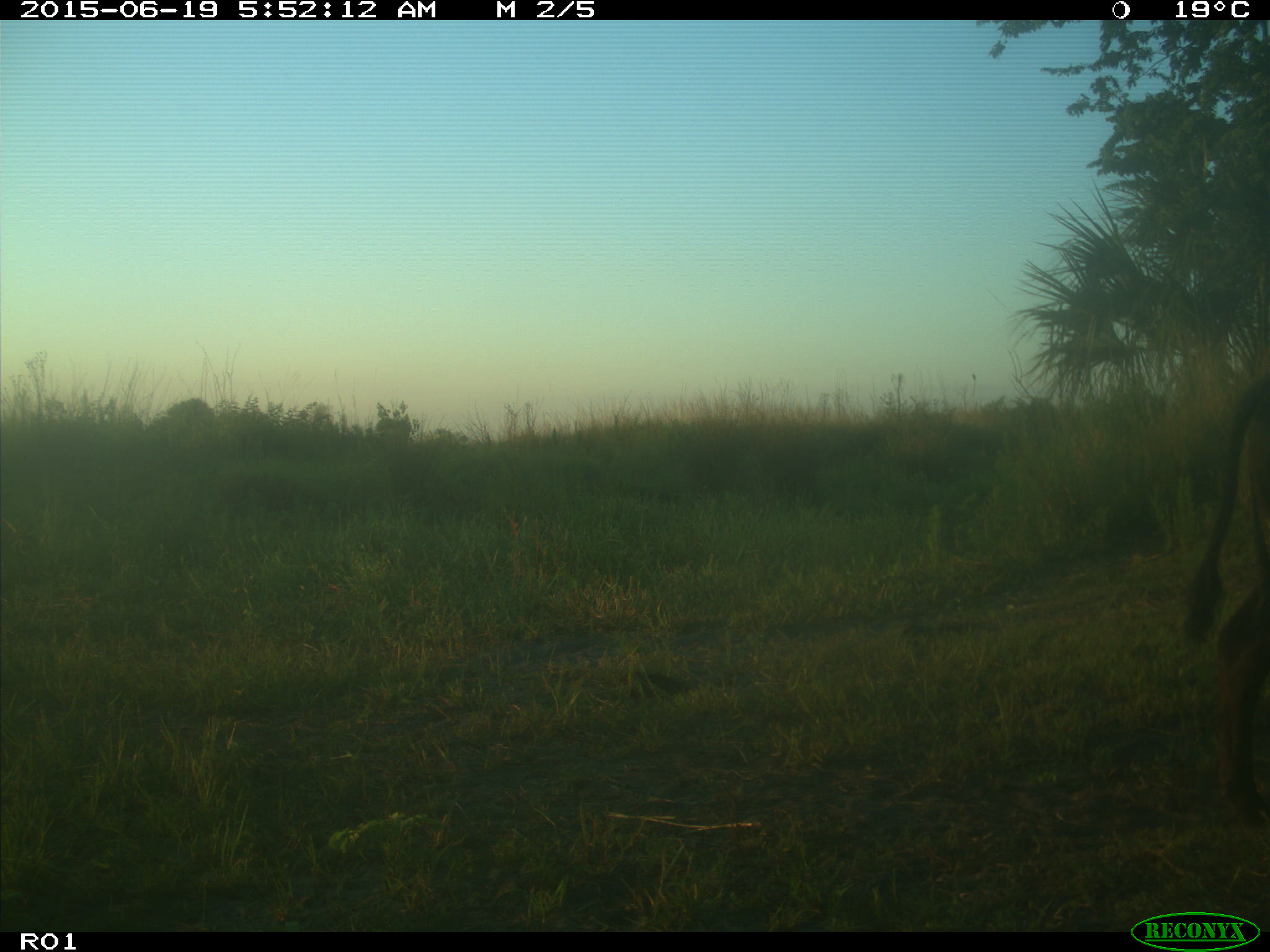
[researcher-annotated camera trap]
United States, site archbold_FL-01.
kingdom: Animalia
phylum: Chordata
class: Mammalia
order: Artiodactyla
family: Bovidae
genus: Bos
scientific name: Bos taurus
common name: domestic cow